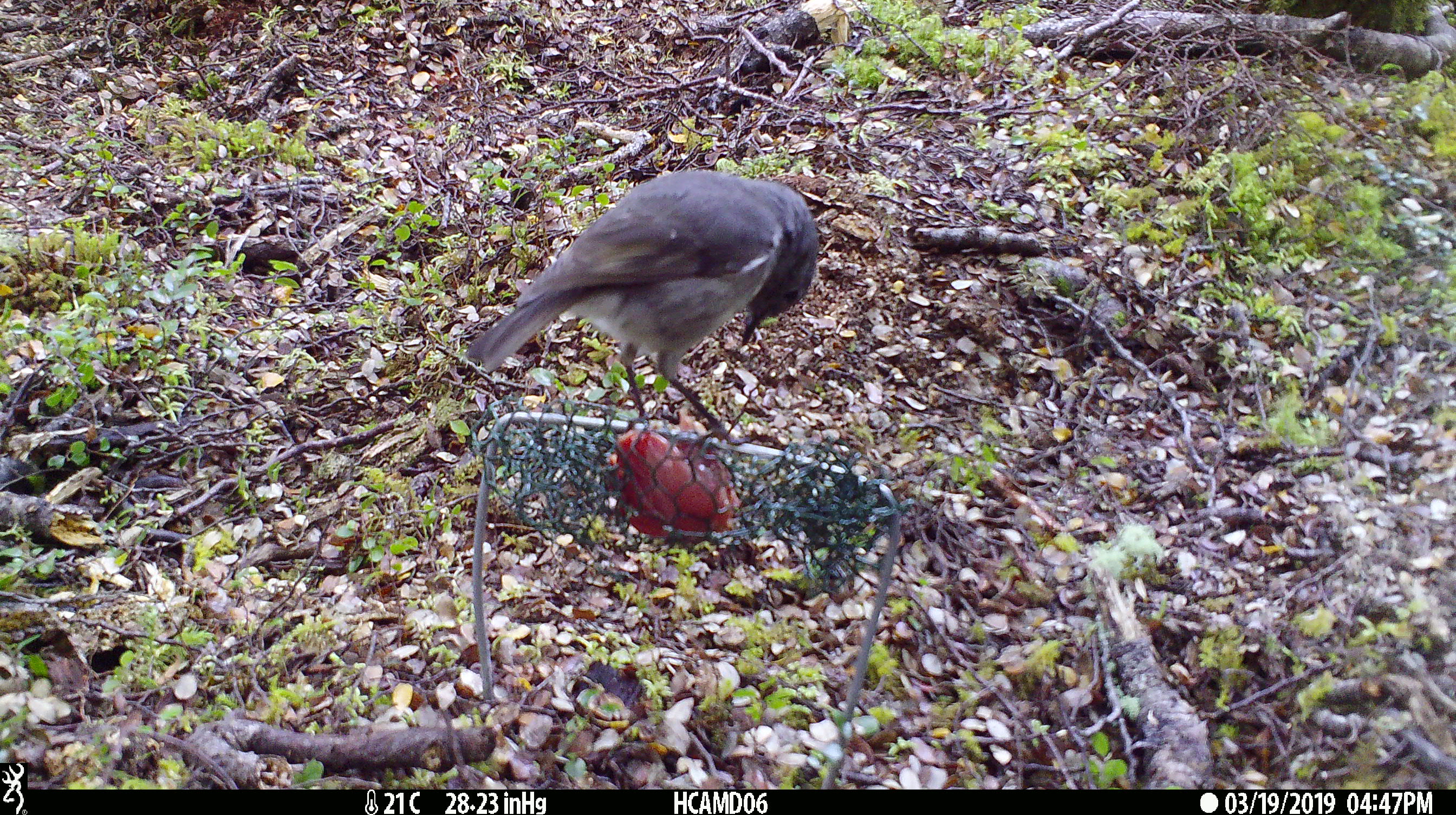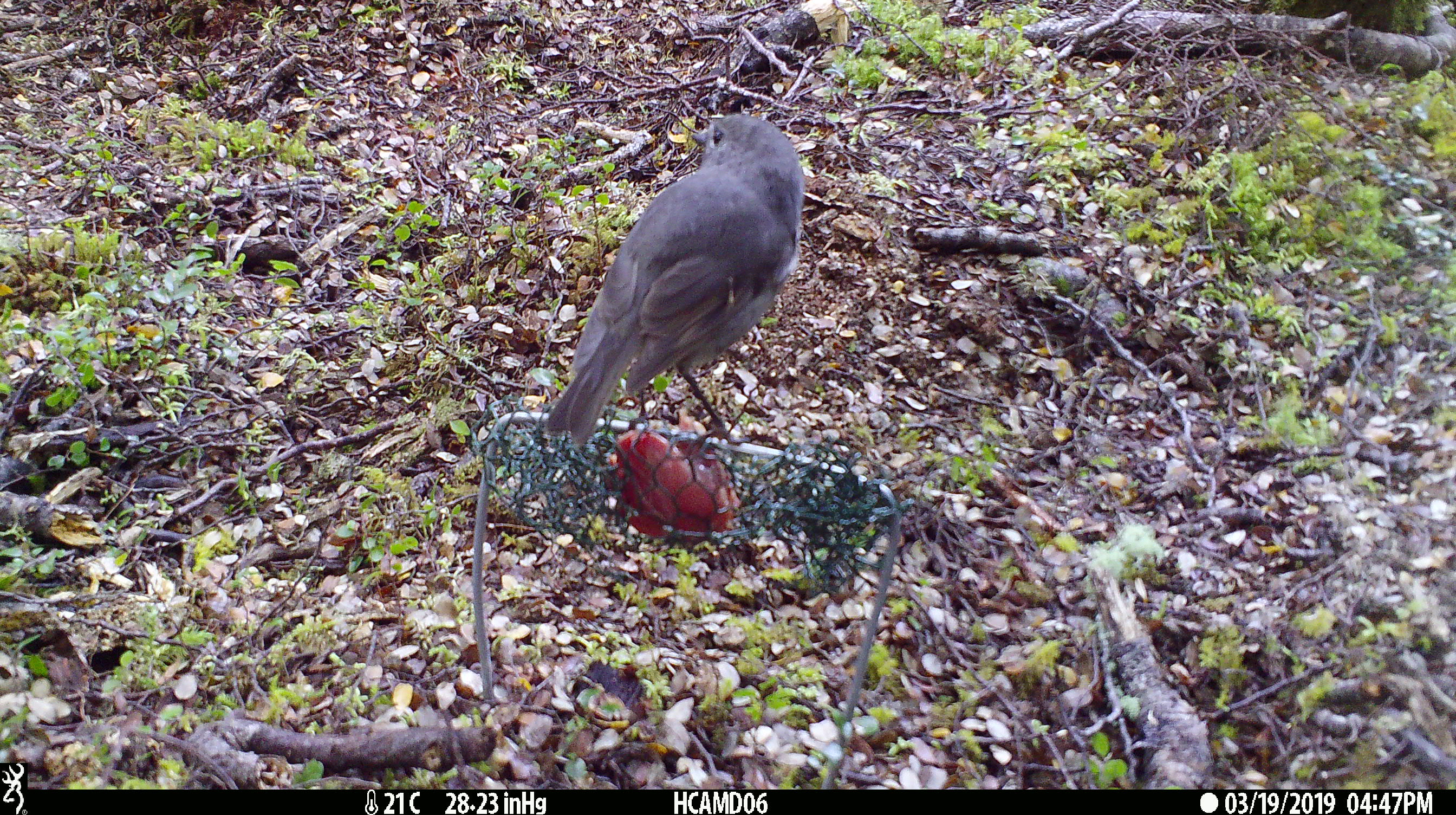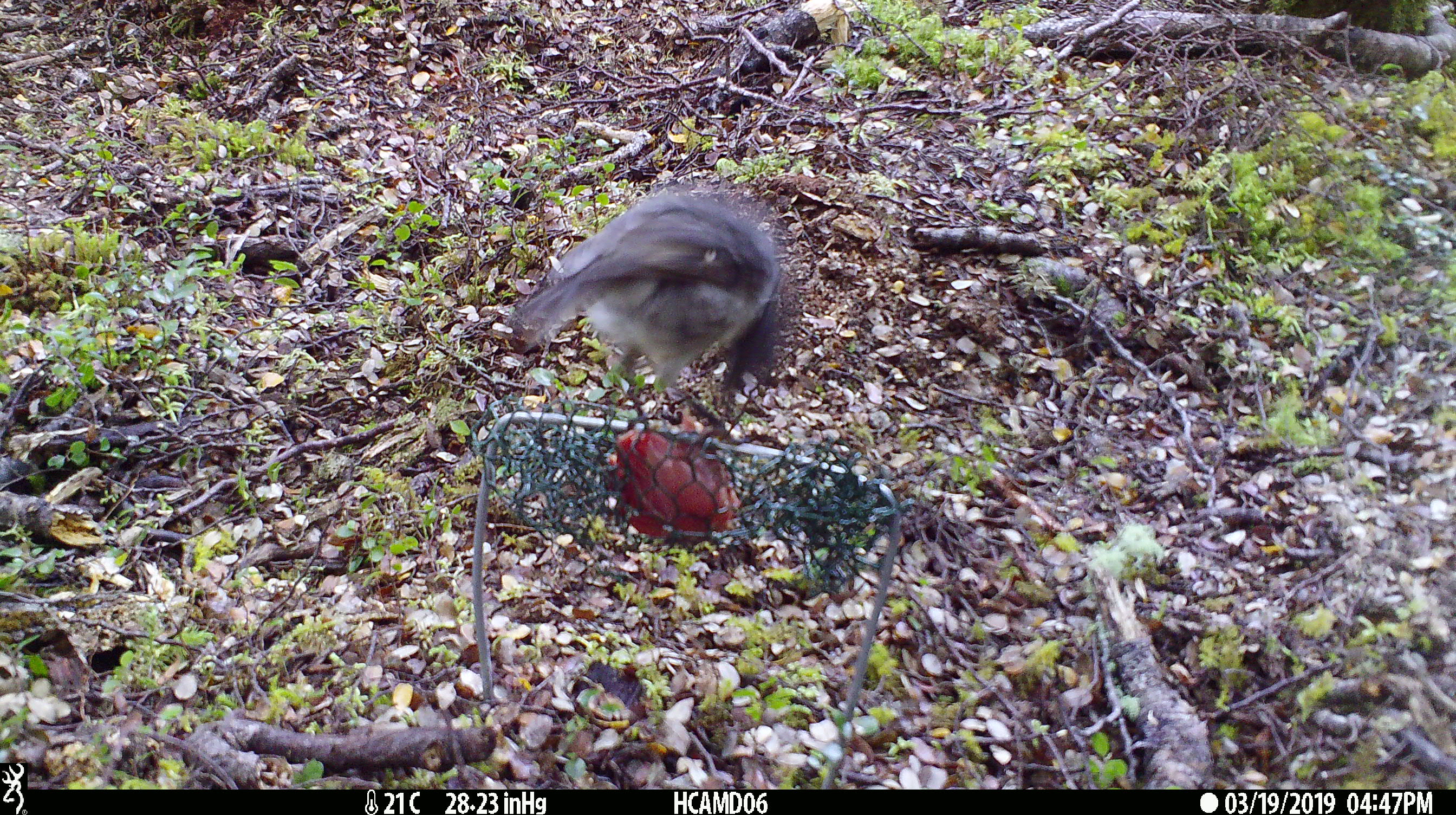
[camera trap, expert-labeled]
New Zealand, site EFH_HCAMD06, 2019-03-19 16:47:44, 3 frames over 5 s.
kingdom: Animalia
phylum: Chordata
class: Aves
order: Passeriformes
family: Petroicidae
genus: Petroica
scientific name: Petroica australis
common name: new zealand robin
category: robin